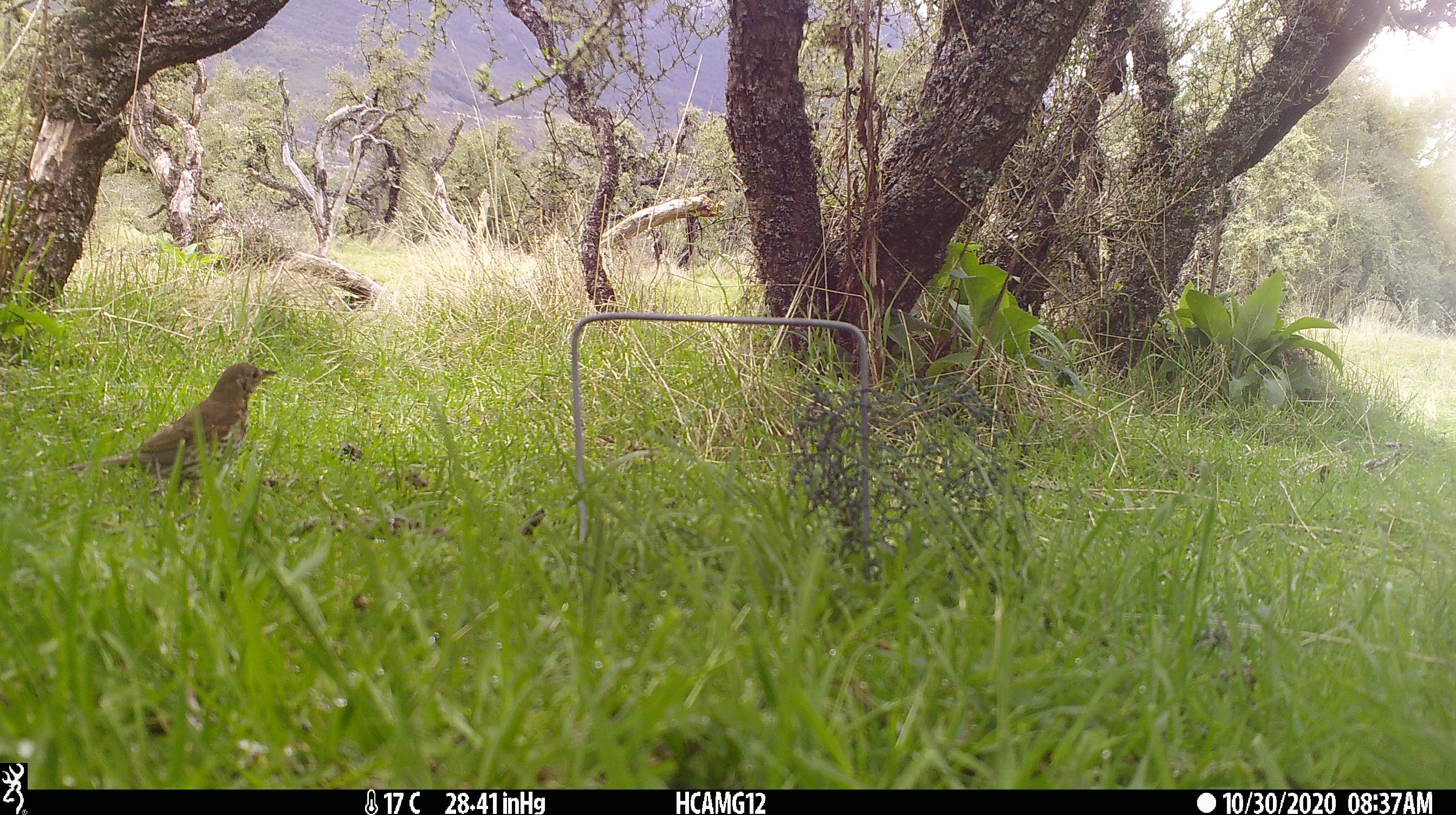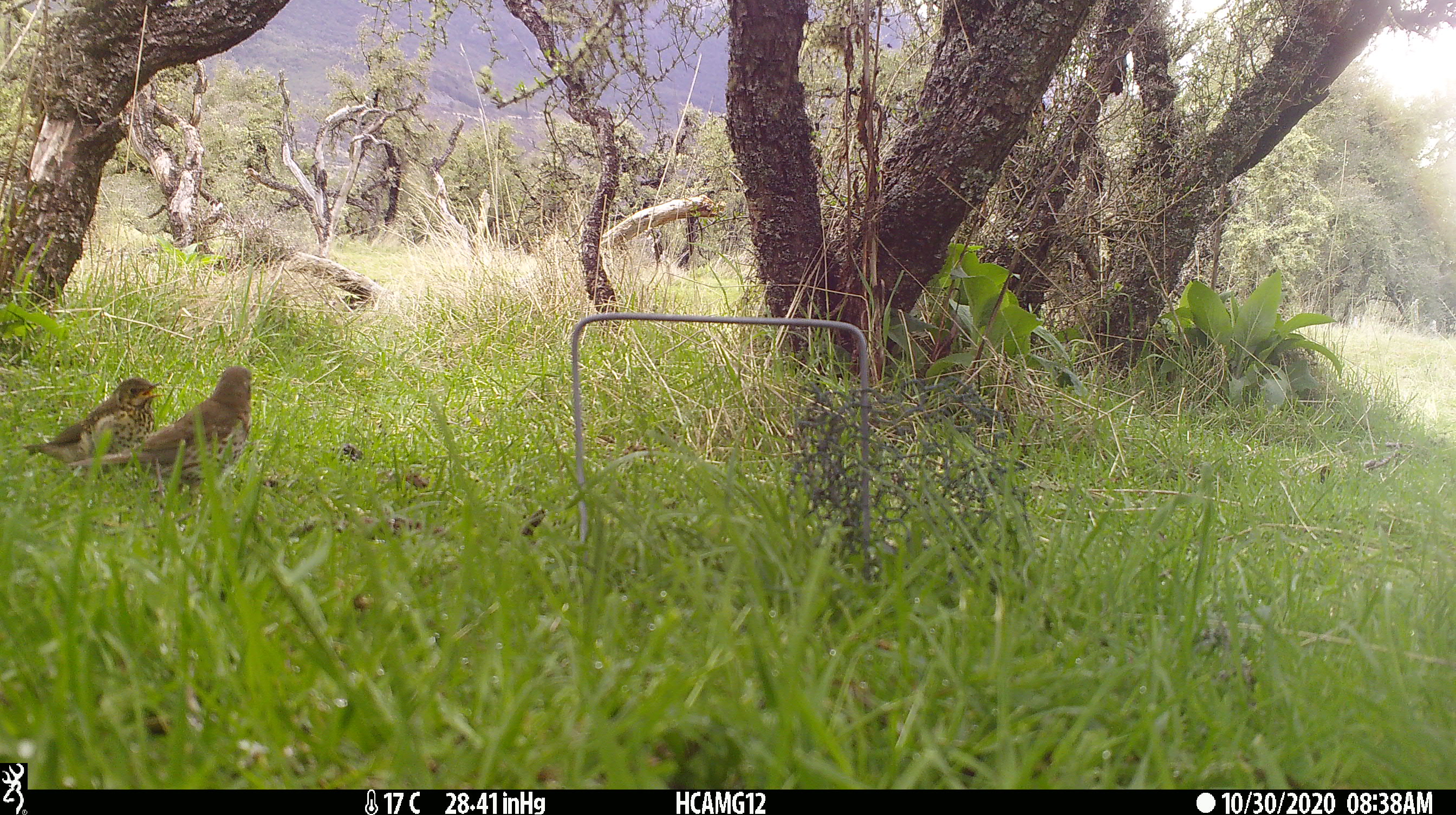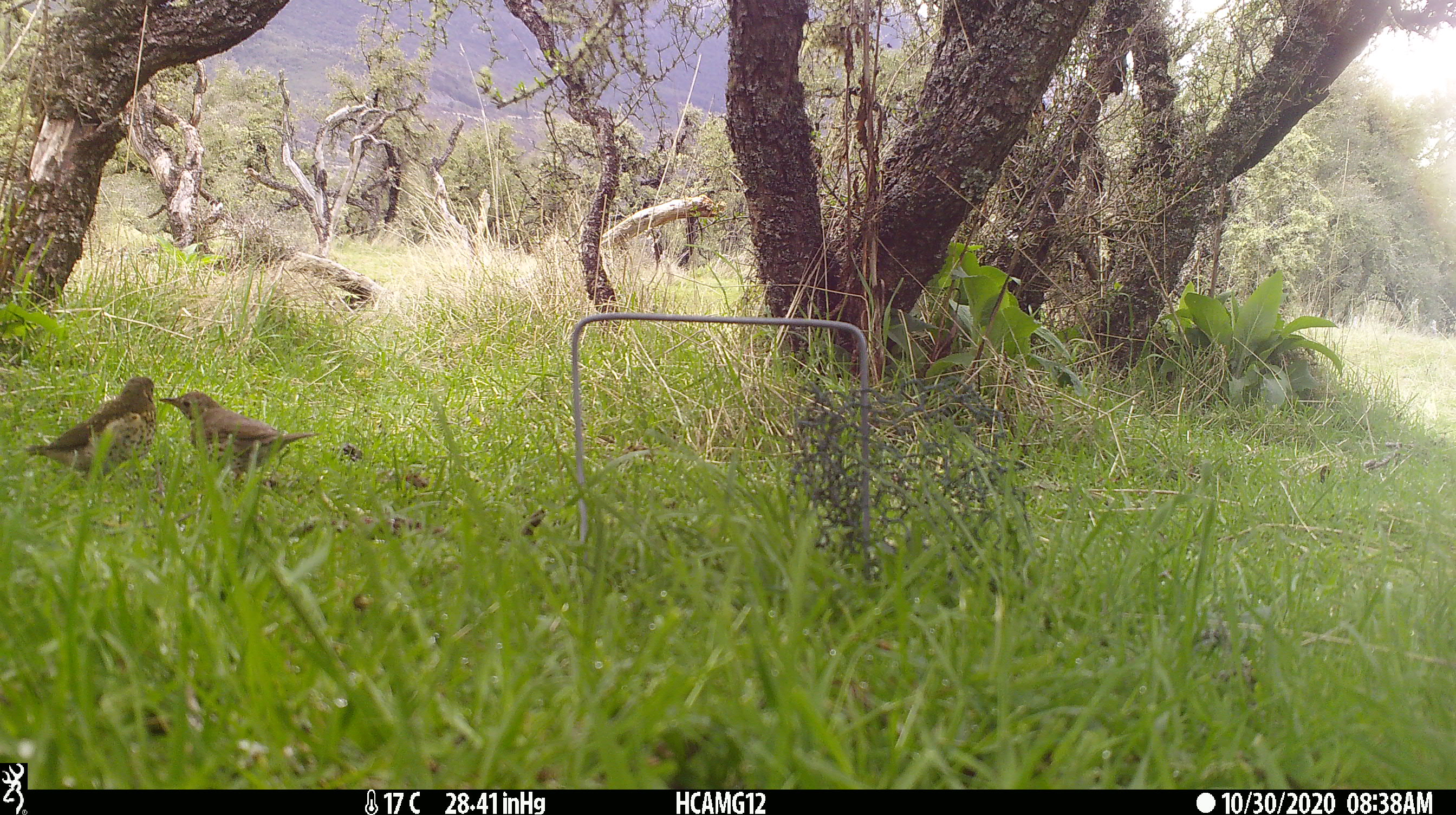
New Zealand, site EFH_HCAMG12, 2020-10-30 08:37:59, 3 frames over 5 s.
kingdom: Animalia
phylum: Chordata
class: Aves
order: Passeriformes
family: Turdidae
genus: Turdus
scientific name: Turdus philomelos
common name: song thrush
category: thrush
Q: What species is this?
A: Thrush (song thrush) (Turdus philomelos).